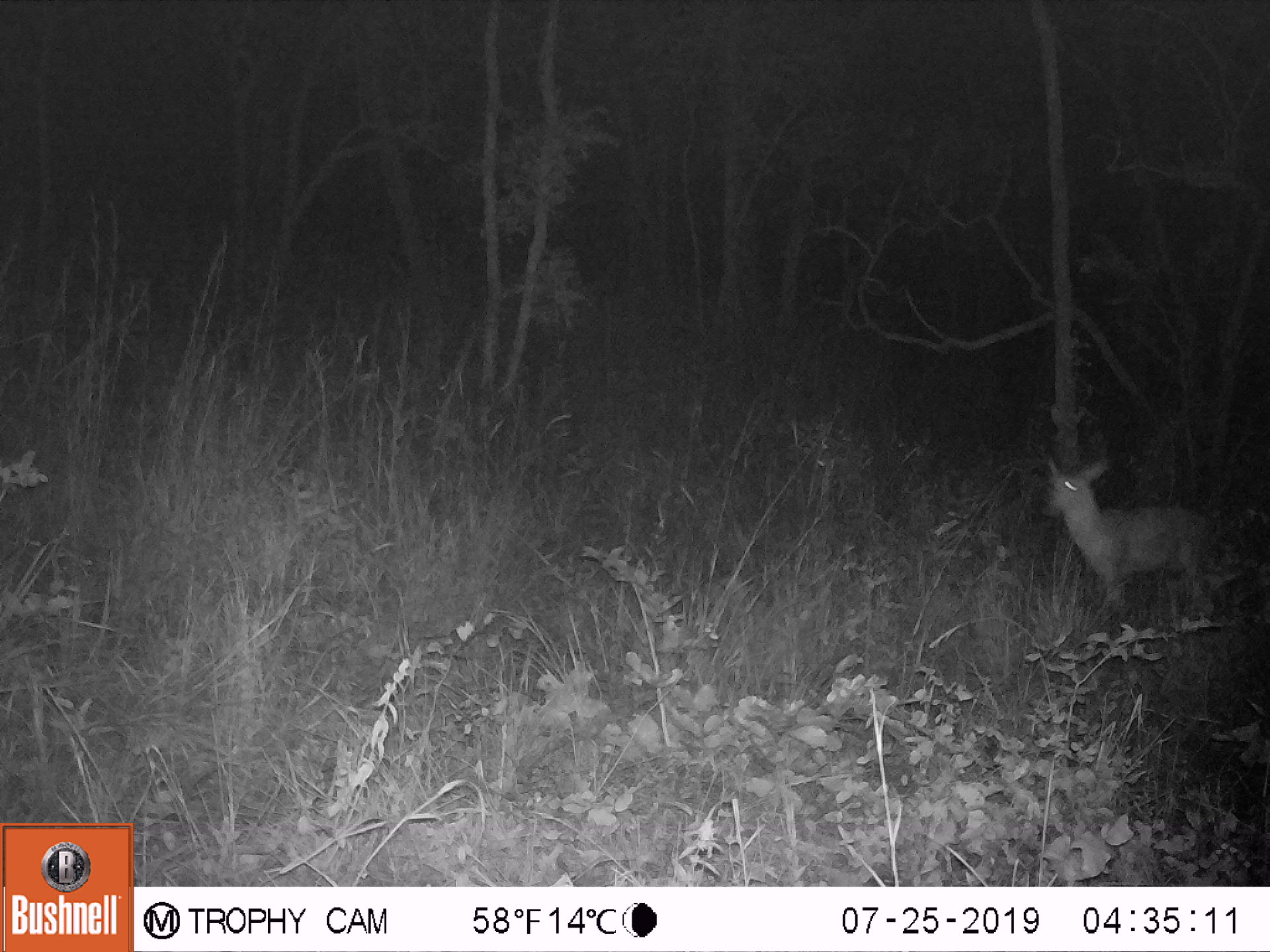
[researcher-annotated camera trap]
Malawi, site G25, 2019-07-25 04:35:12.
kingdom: Animalia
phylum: Chordata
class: Mammalia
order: Artiodactyla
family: Bovidae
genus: Redunca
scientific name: Redunca arundinum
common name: southern reedbuck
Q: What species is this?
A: Southern reedbuck (Redunca arundinum).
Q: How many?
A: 1.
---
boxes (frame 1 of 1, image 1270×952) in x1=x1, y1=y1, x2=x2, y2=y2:
southern reedbuck: x1=1032, y1=450, x2=1234, y2=621